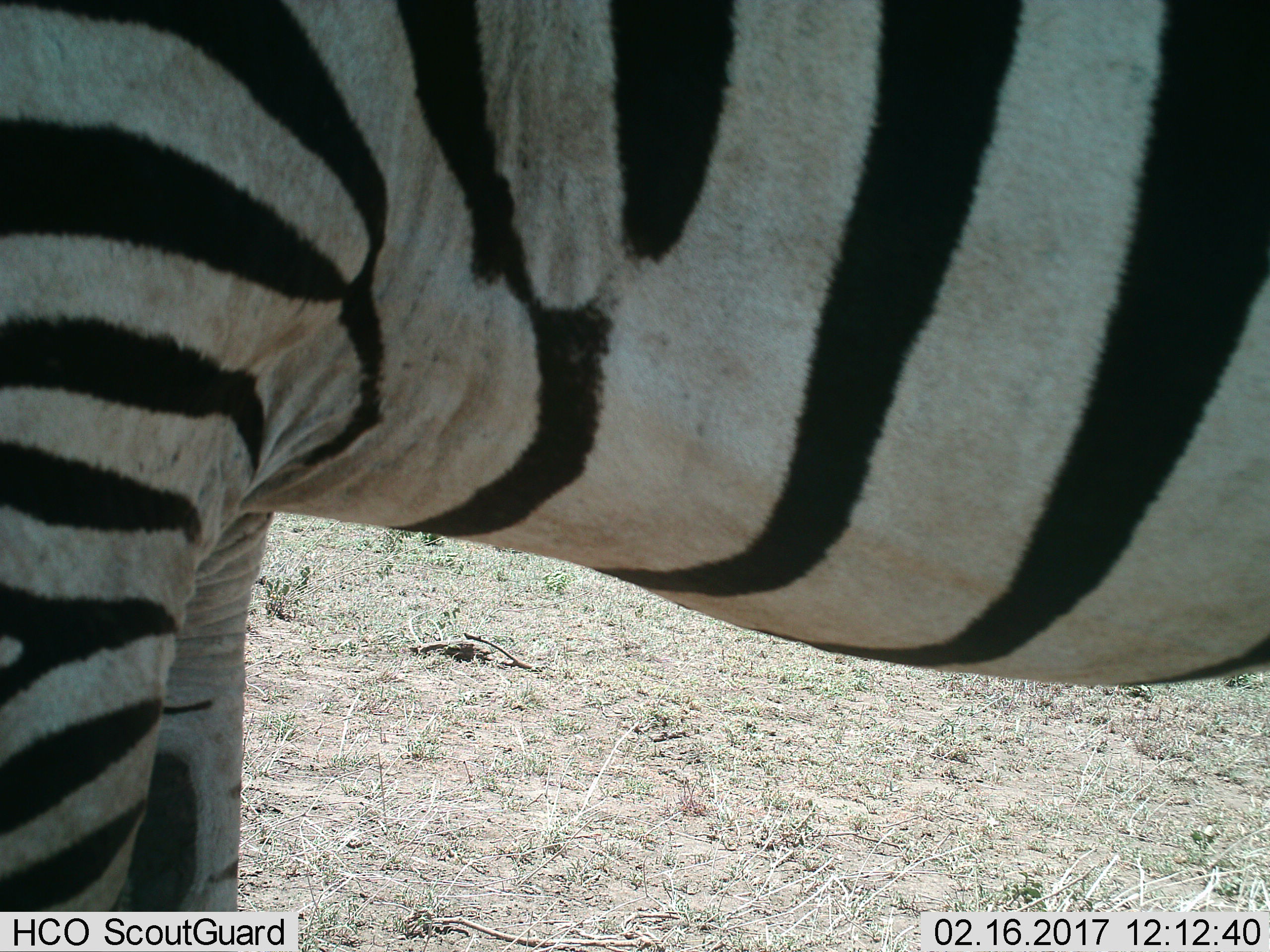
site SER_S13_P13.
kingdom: Animalia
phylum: Chordata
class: Mammalia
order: Perissodactyla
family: Equidae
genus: Equus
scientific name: Equus quagga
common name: plains zebra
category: zebraplains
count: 1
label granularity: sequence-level